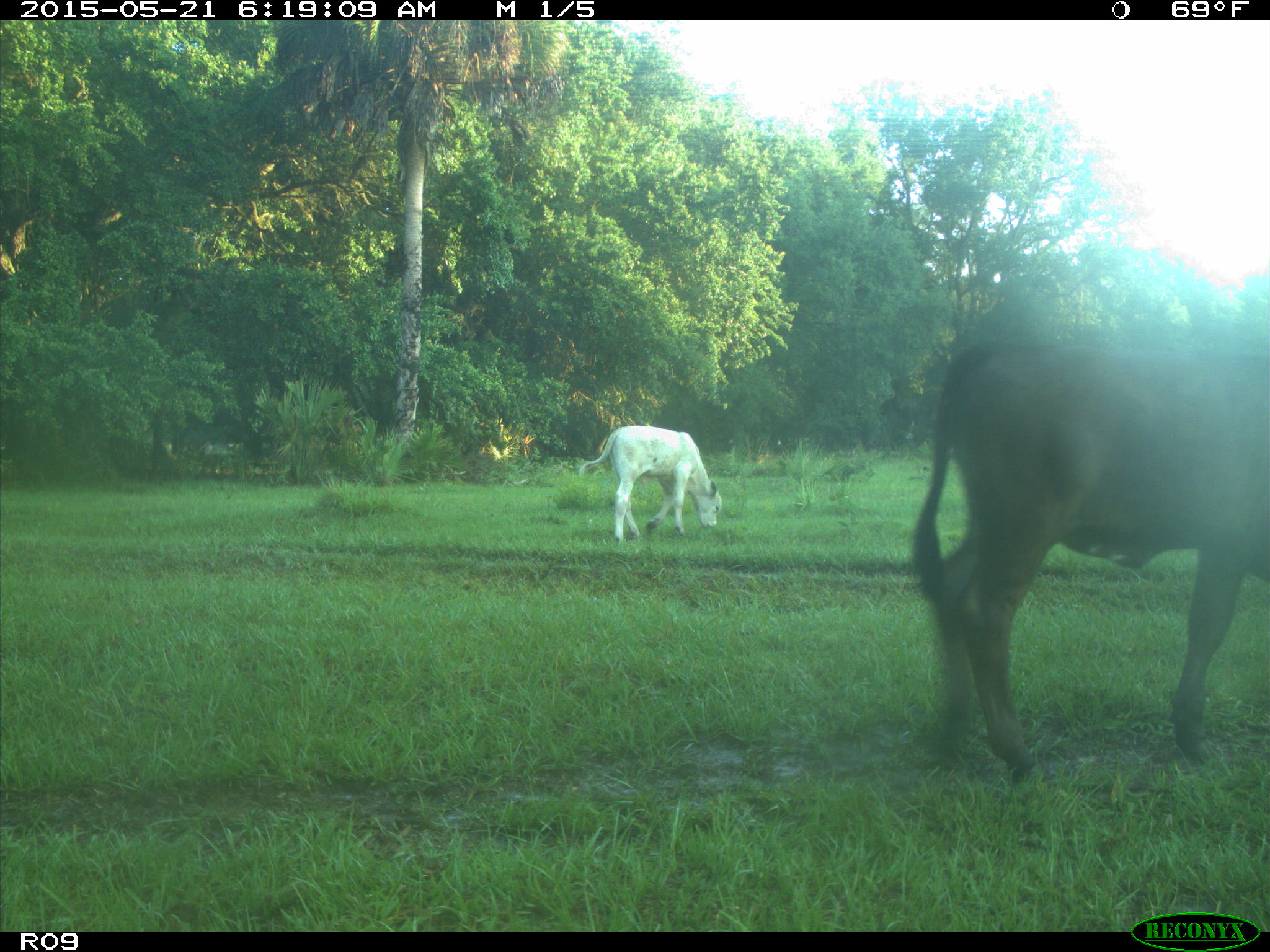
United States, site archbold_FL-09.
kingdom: Animalia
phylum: Chordata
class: Mammalia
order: Artiodactyla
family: Bovidae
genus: Bos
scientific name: Bos taurus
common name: domestic cow